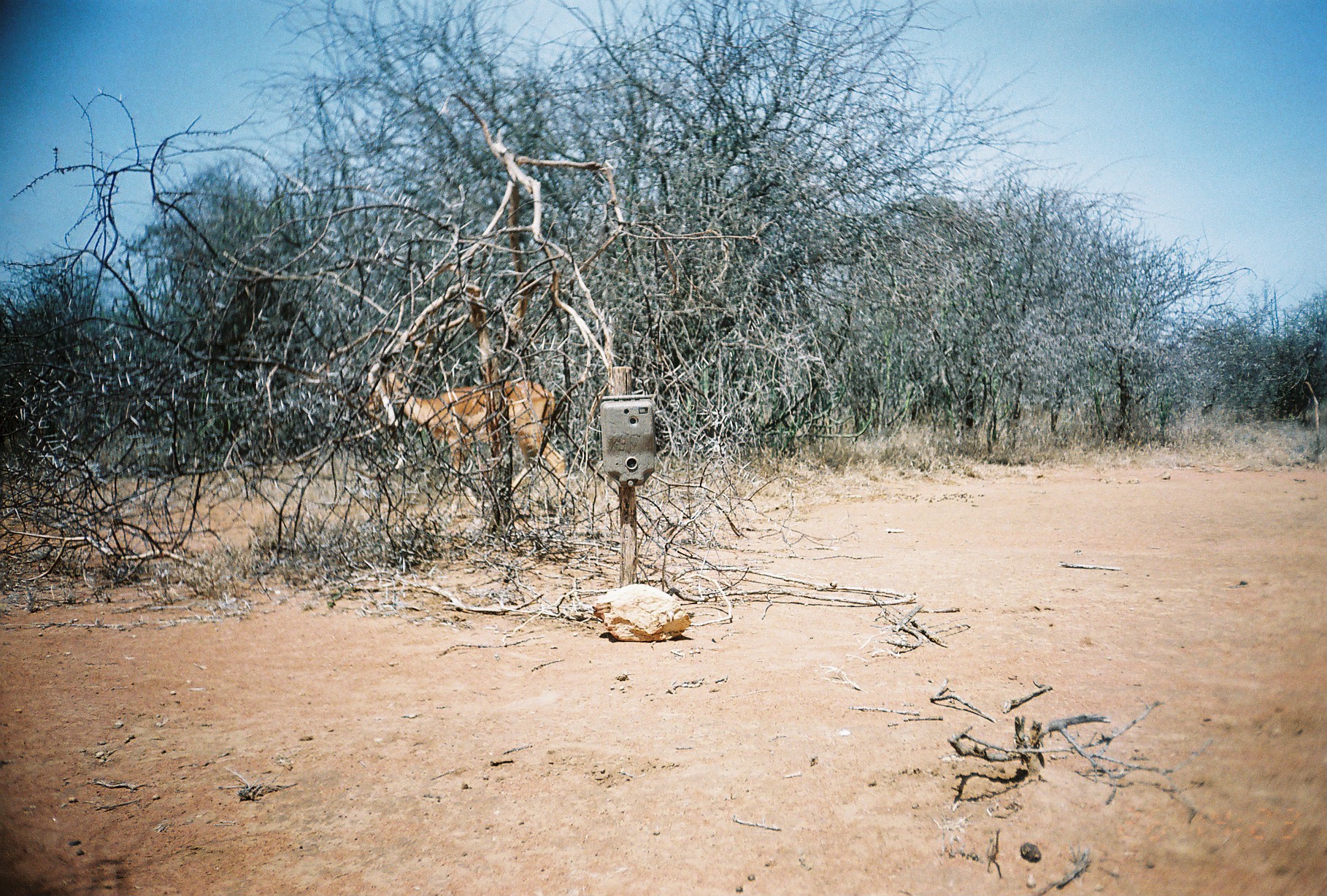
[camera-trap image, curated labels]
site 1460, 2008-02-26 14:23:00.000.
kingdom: Animalia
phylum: Chordata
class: Mammalia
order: Artiodactyla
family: Bovidae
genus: Aepyceros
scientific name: Aepyceros melampus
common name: impala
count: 1